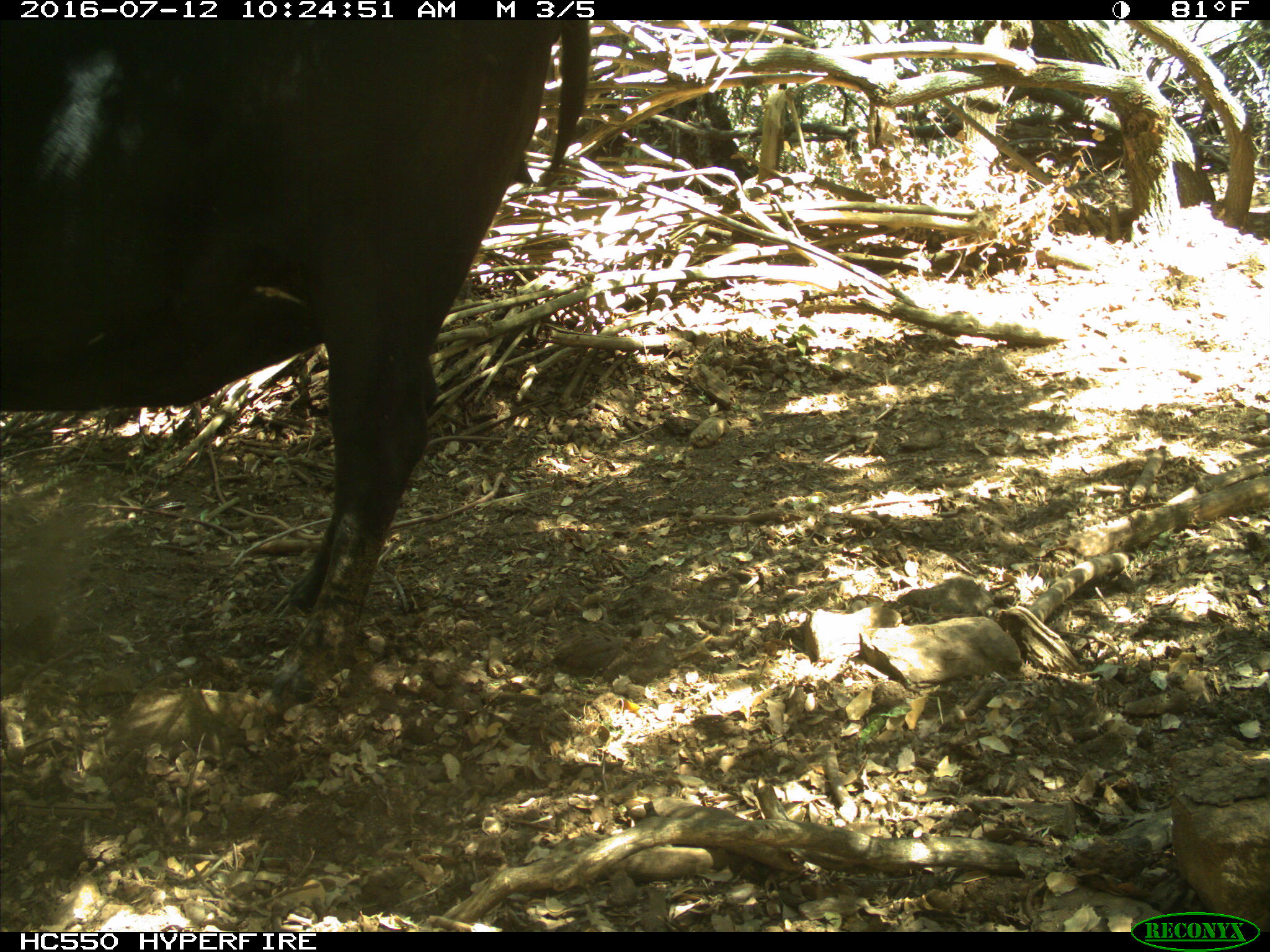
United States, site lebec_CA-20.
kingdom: Animalia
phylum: Chordata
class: Mammalia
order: Artiodactyla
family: Bovidae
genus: Bos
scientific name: Bos taurus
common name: domestic cow